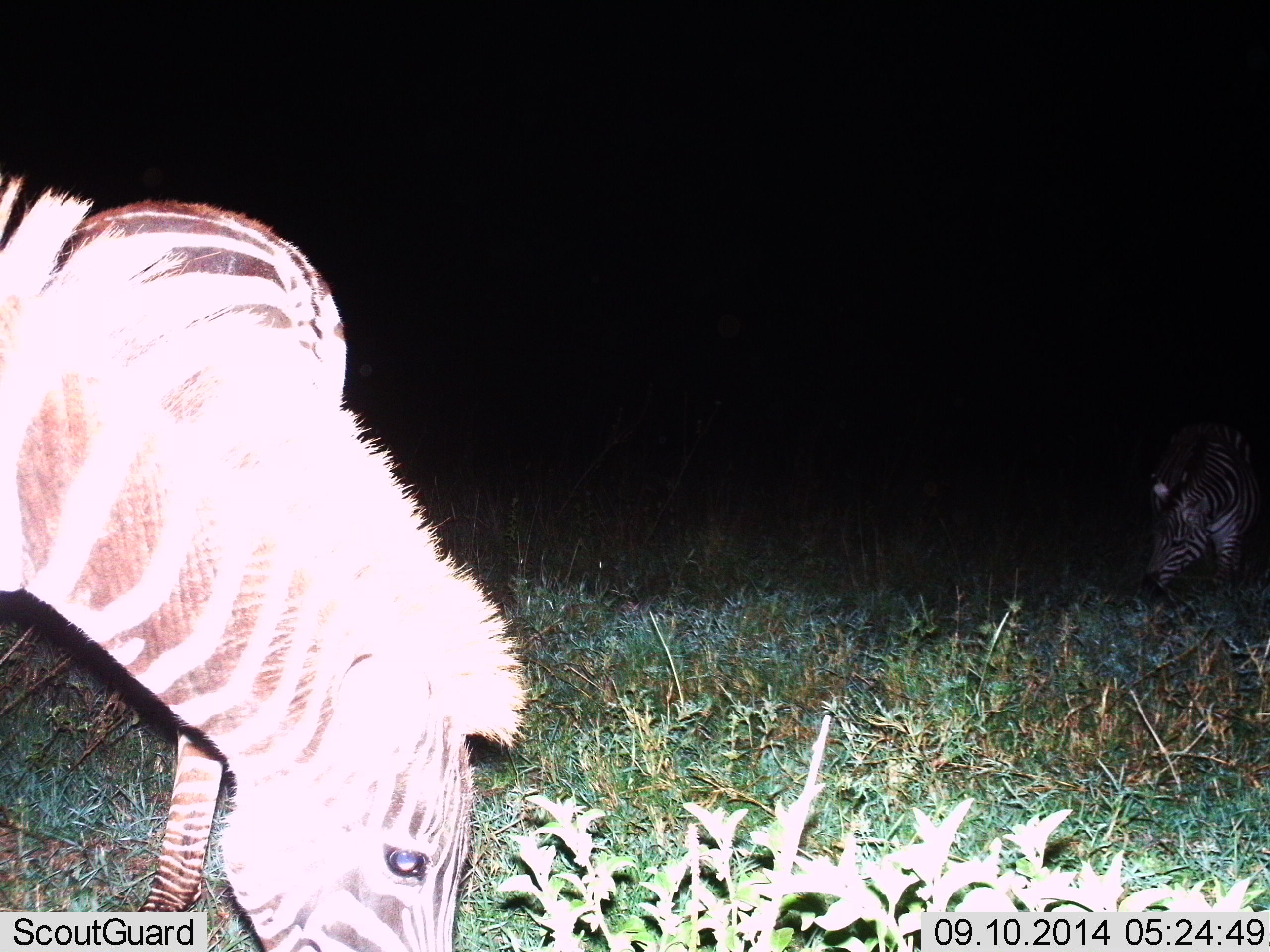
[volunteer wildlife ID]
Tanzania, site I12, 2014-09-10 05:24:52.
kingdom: Animalia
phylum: Chordata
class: Mammalia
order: Perissodactyla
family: Equidae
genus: Equus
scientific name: Equus quagga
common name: plains zebra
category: zebra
Zebra (plains zebra) (Equus quagga), count 2. Behavior (volunteer vote fractions): standing 20%, resting 0%, moving 0%, interacting 0%. Young present (vote fraction): 0%. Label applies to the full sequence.